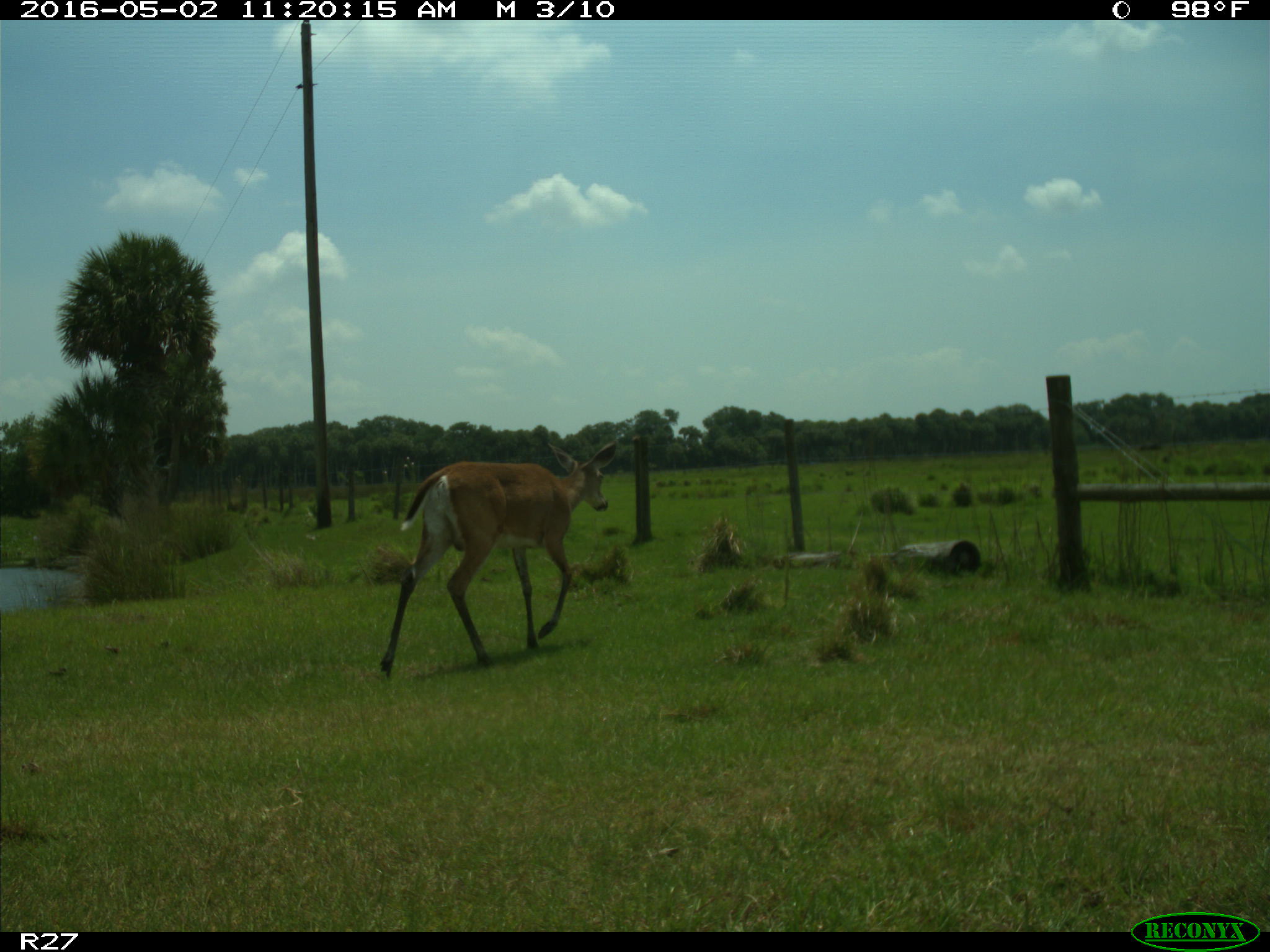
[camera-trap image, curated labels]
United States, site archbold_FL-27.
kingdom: Animalia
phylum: Chordata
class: Mammalia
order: Artiodactyla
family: Cervidae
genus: Odocoileus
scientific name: Odocoileus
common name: deer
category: unidentified deer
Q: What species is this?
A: Unidentified deer (deer) (Odocoileus).